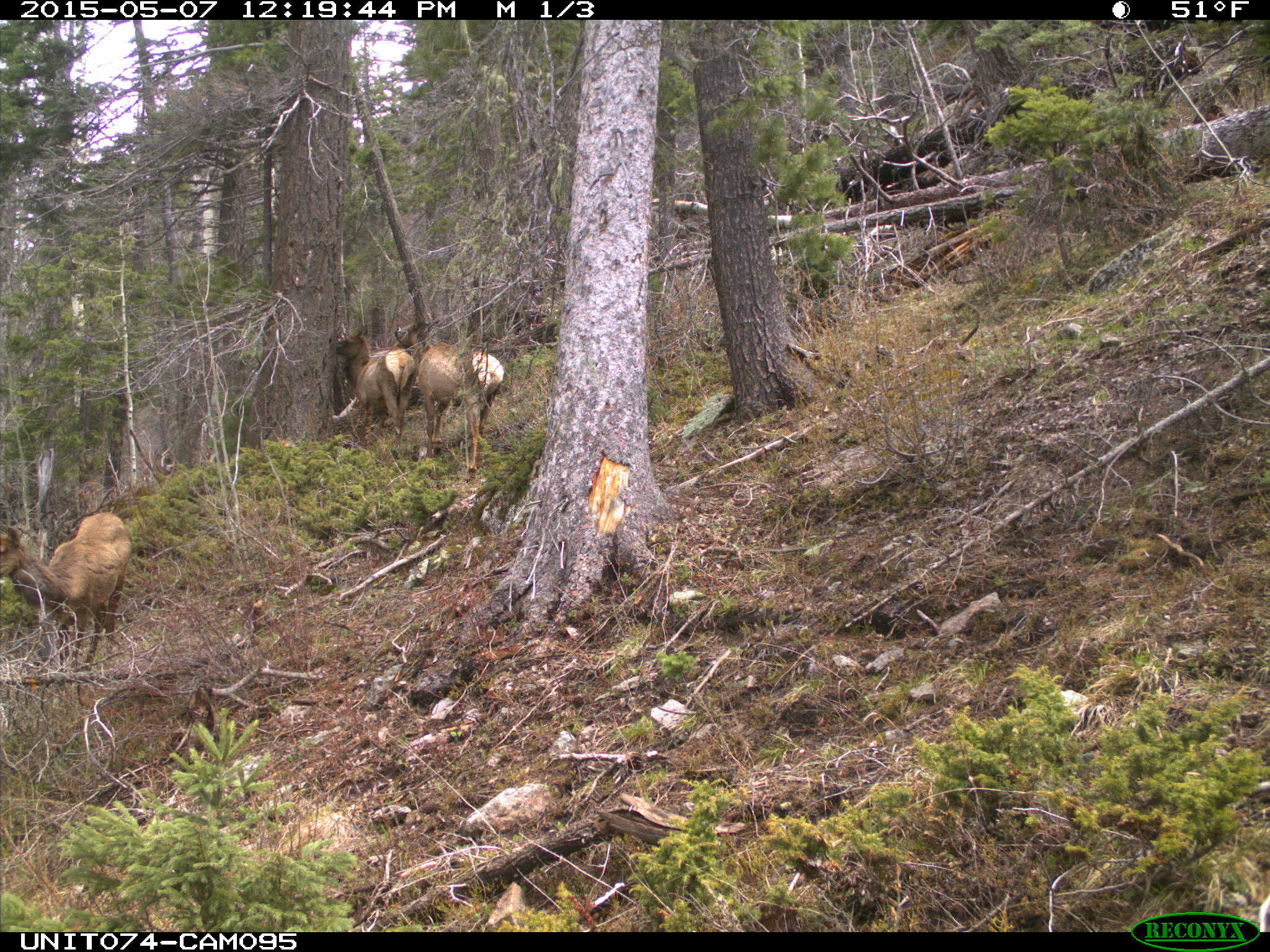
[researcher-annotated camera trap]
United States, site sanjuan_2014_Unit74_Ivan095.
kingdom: Animalia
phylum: Chordata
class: Mammalia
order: Artiodactyla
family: Cervidae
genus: Cervus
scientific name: Cervus elaphus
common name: red deer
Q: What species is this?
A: Cervus elaphus (red deer).